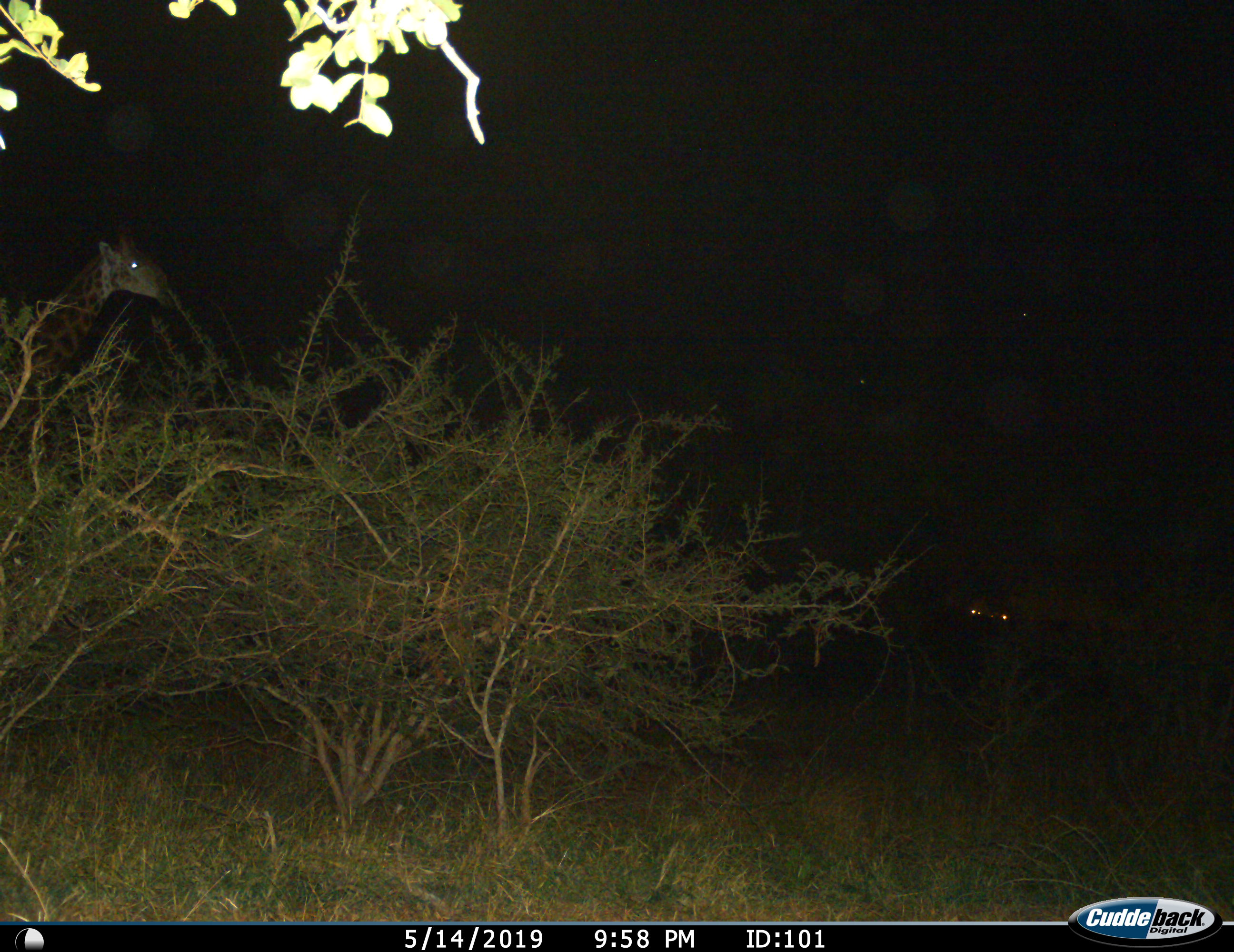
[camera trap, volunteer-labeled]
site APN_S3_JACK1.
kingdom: Animalia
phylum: Chordata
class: Mammalia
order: Artiodactyla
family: Giraffidae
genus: Giraffa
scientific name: Giraffa camelopardalis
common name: giraffe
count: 1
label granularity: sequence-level